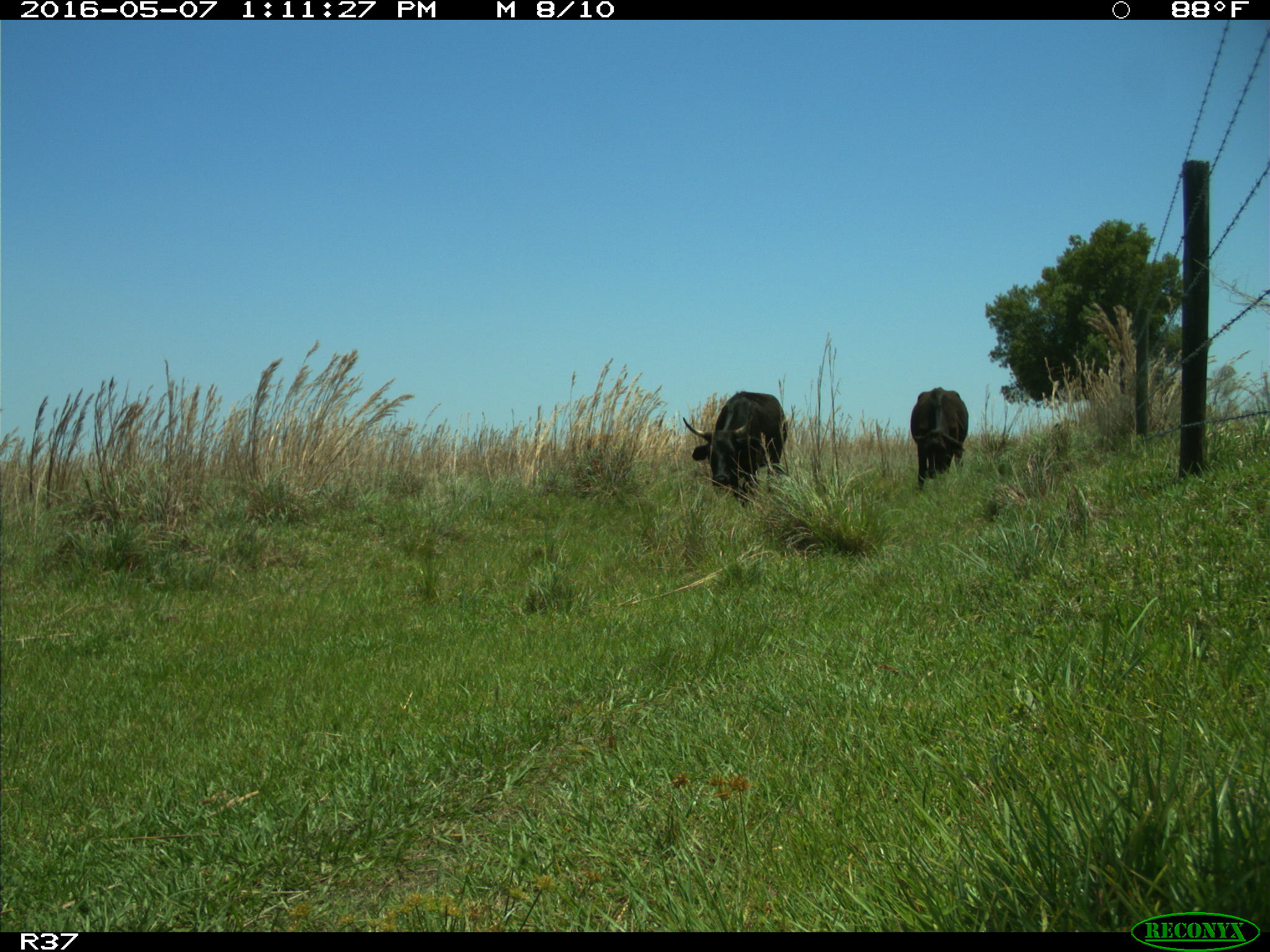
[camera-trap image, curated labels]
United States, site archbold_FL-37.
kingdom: Animalia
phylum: Chordata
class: Mammalia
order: Artiodactyla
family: Bovidae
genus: Bos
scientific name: Bos taurus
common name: domestic cow